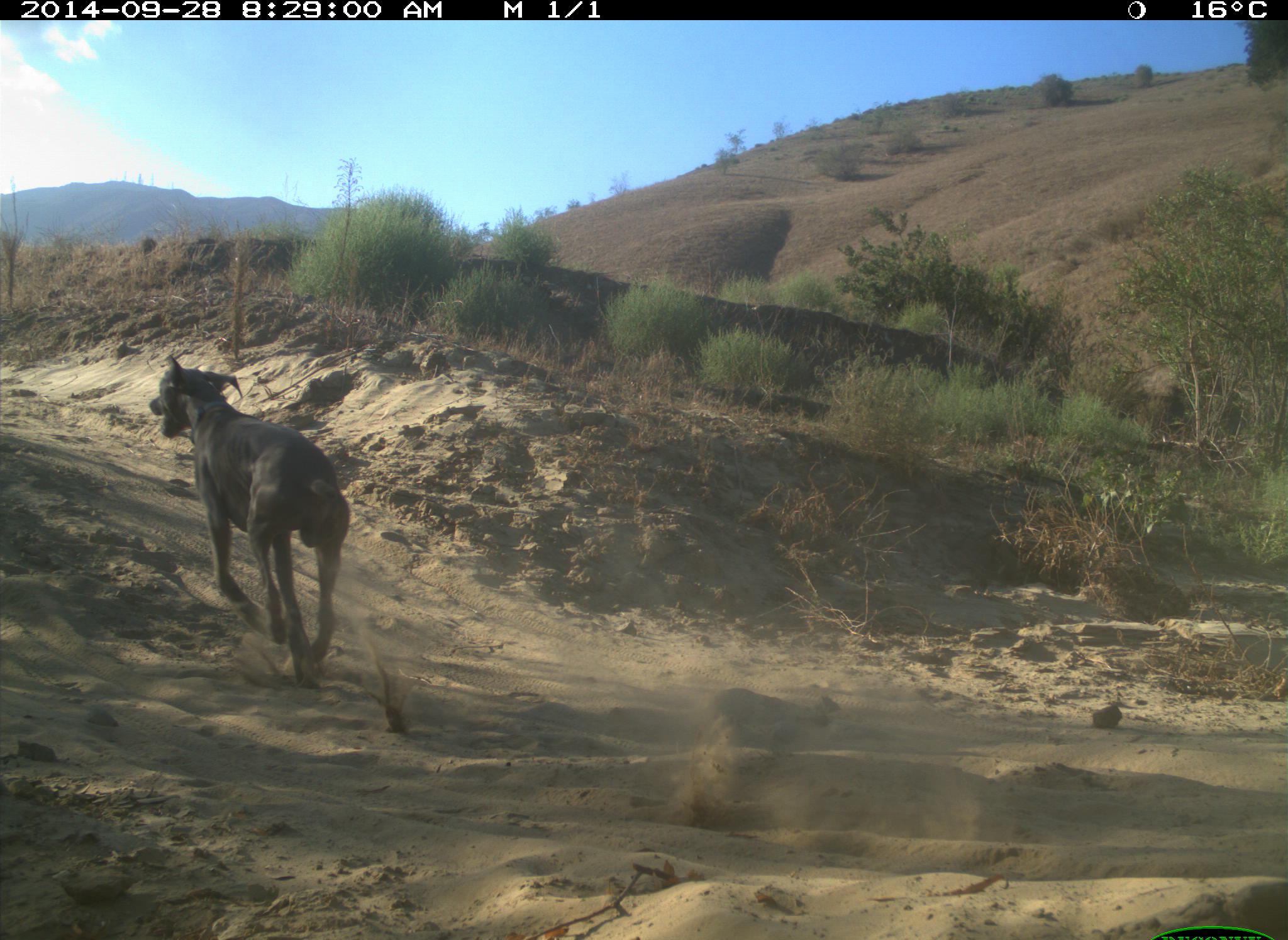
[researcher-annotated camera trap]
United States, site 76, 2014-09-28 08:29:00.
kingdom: Animalia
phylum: Chordata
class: Mammalia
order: Carnivora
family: Canidae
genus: Canis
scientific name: Canis familiaris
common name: domestic dog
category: dog